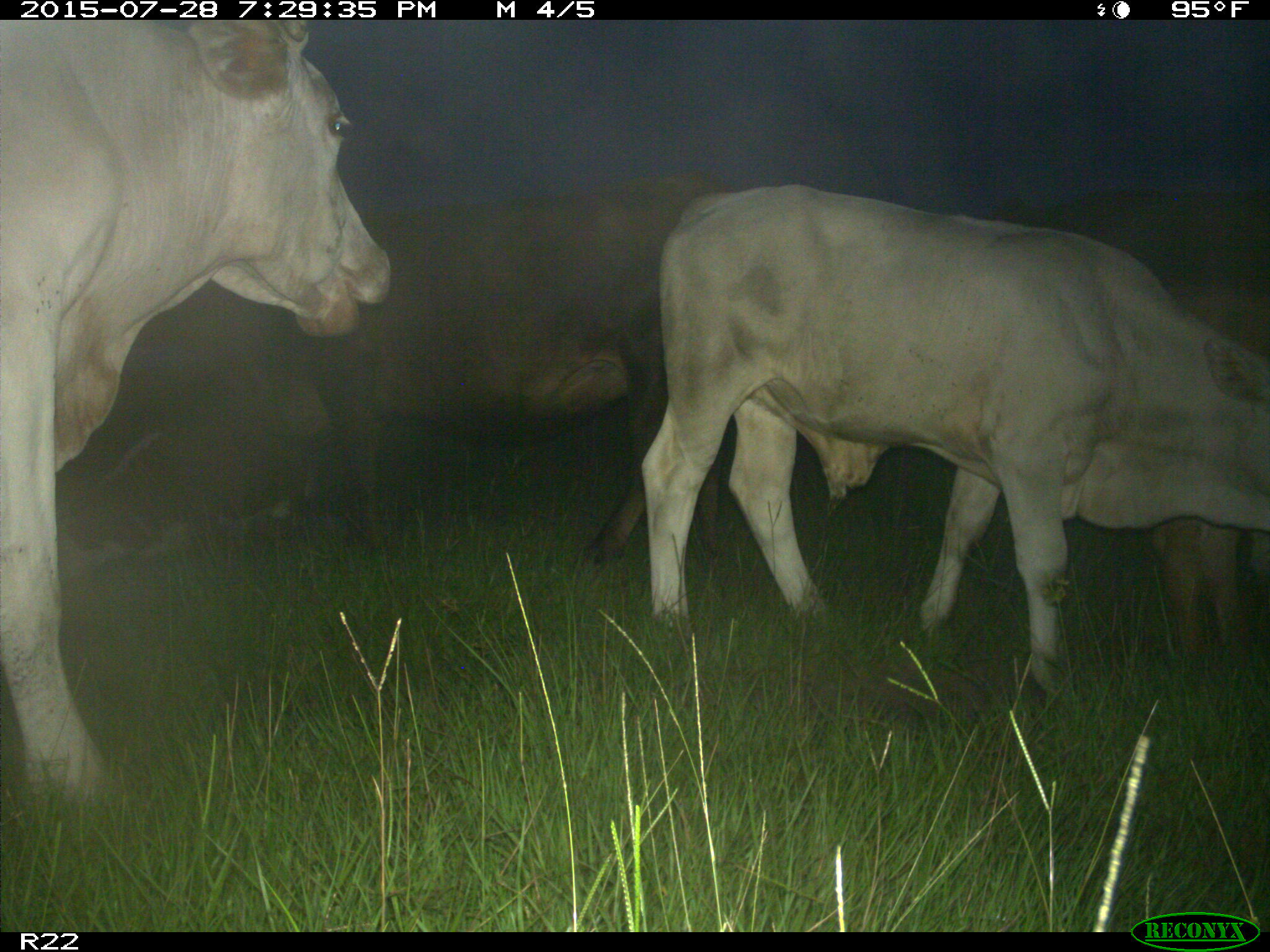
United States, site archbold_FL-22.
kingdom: Animalia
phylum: Chordata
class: Mammalia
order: Artiodactyla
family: Bovidae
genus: Bos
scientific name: Bos taurus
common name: domestic cow